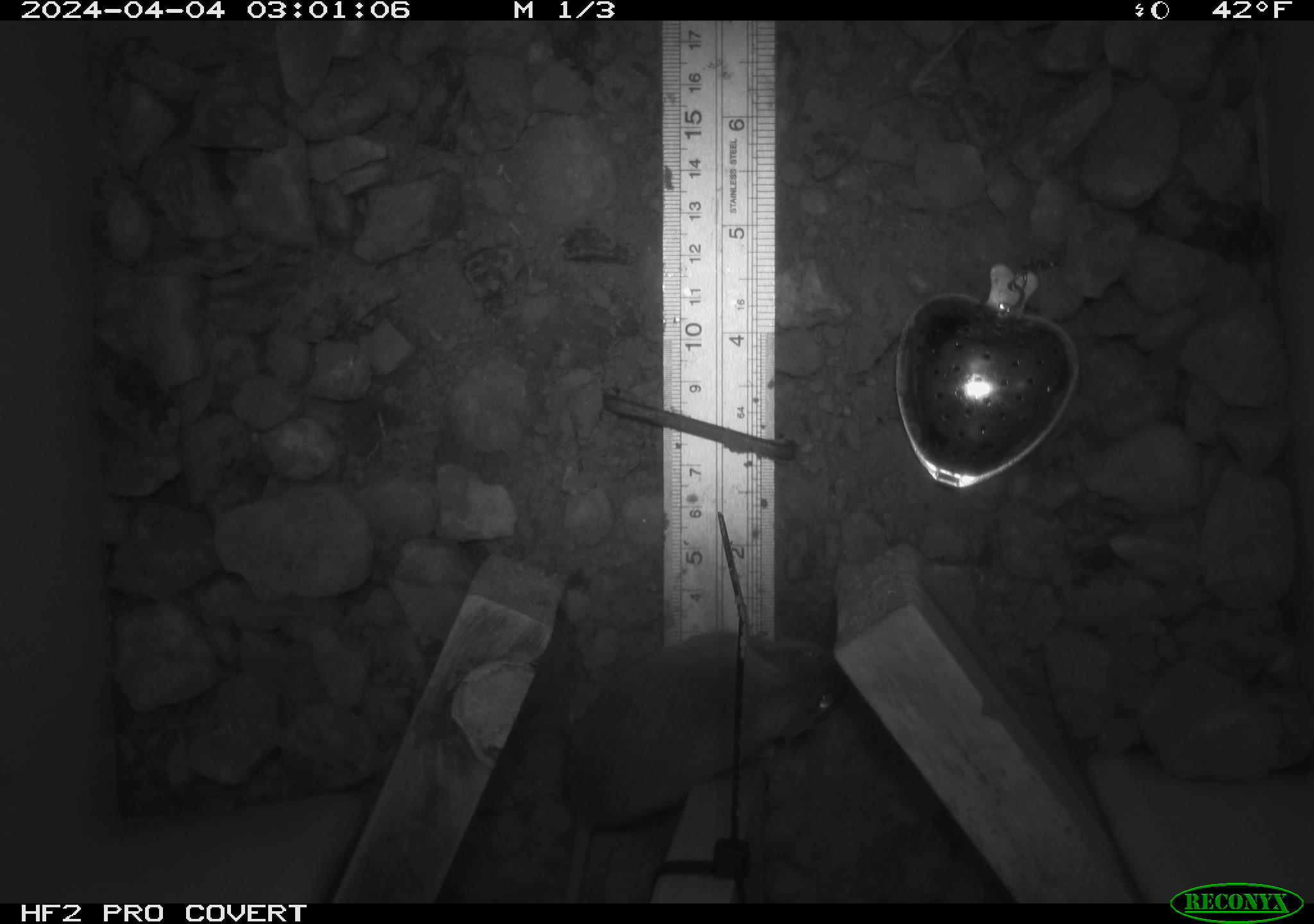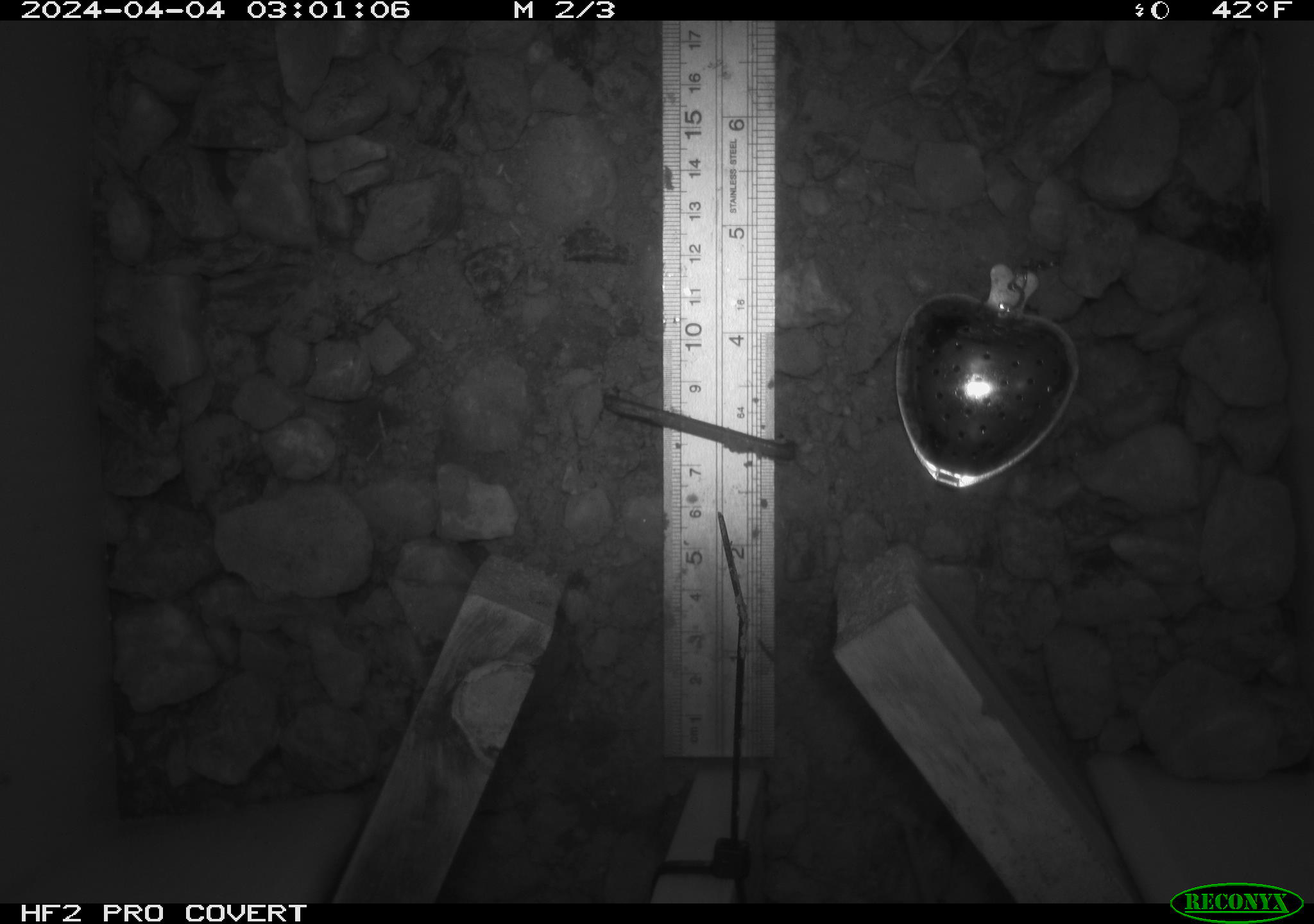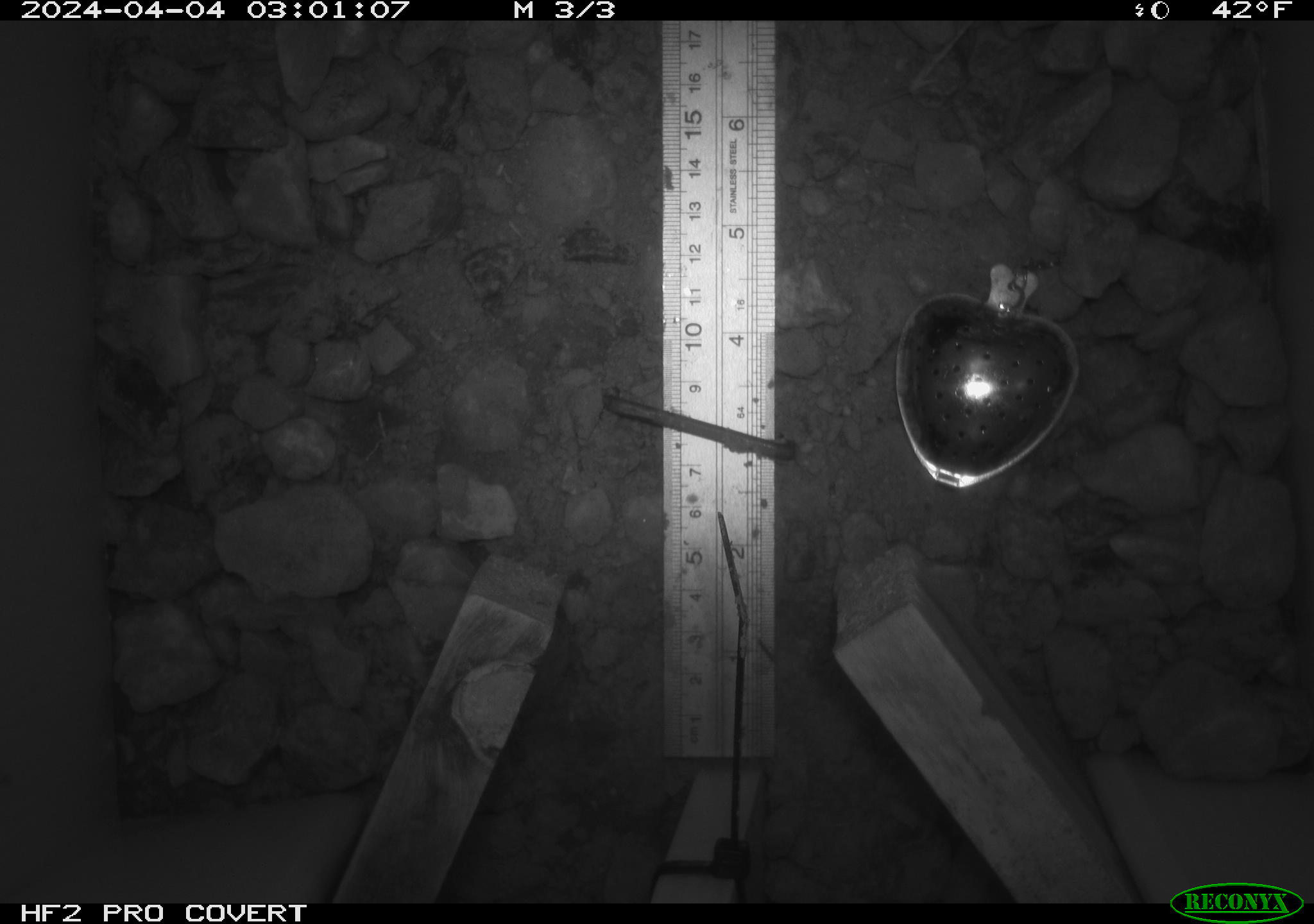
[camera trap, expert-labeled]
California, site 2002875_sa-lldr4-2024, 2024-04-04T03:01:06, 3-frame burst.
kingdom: Animalia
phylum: Chordata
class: Mammalia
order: Rodentia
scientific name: Rodentia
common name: rodent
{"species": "rodent (Rodentia)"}